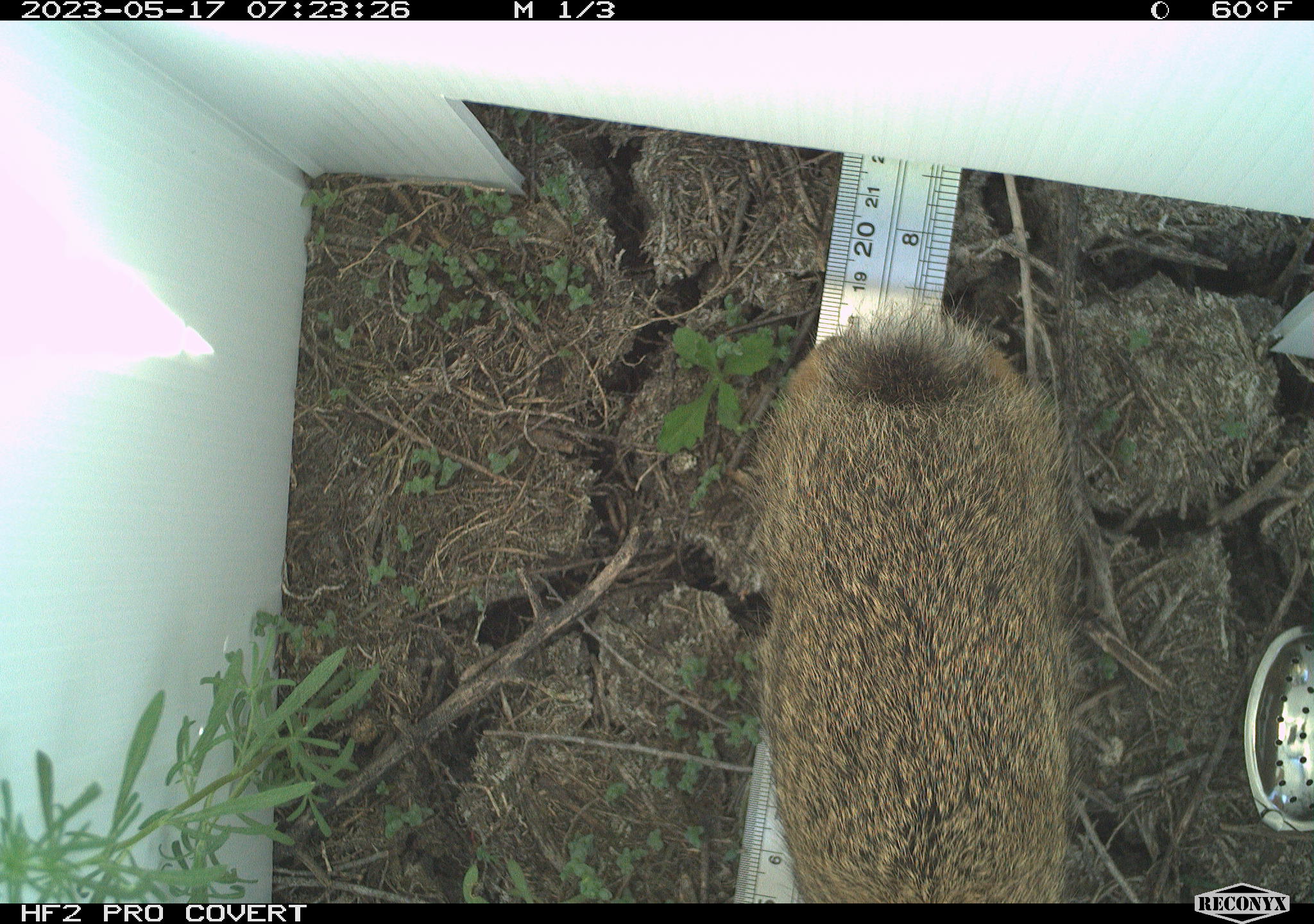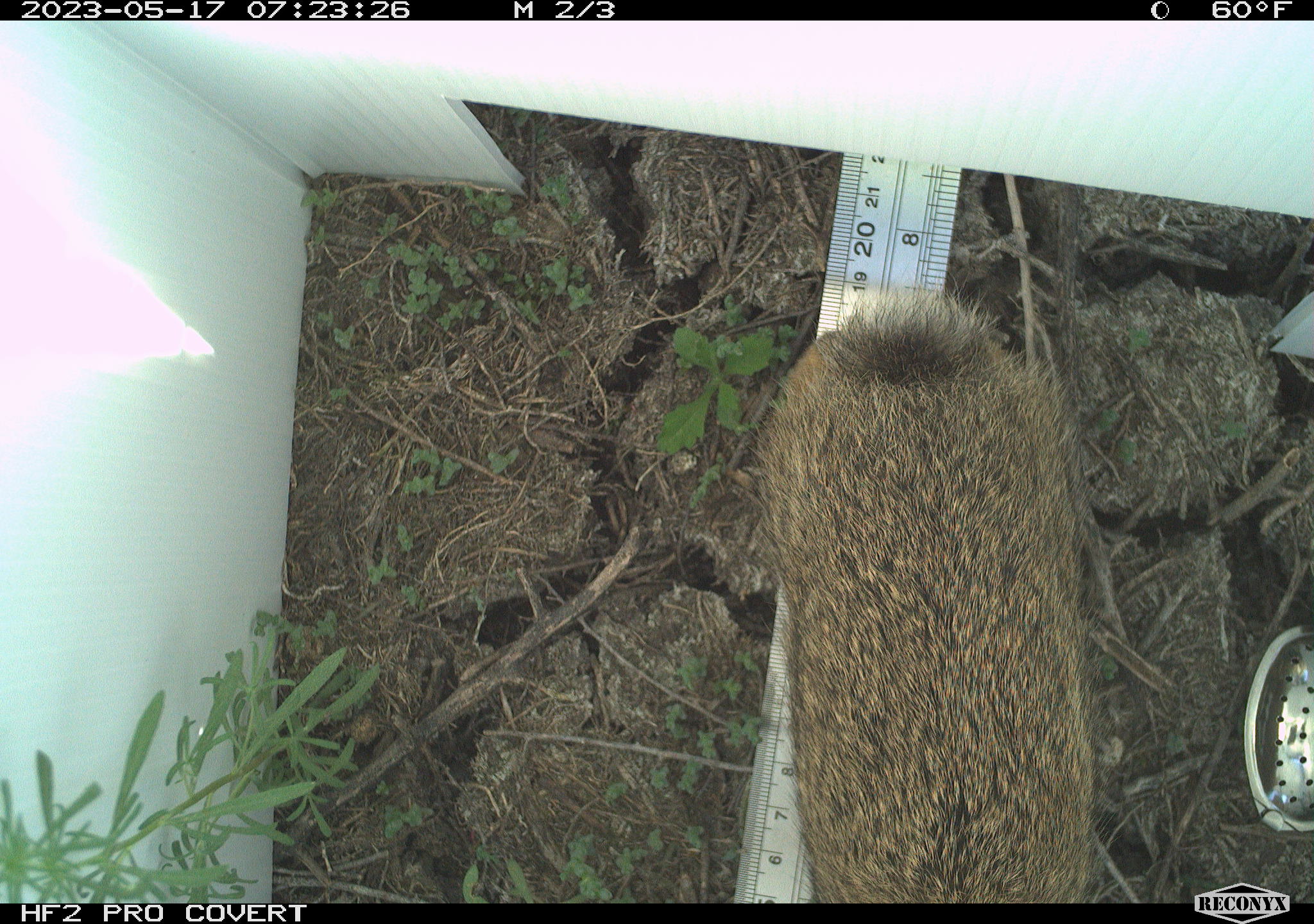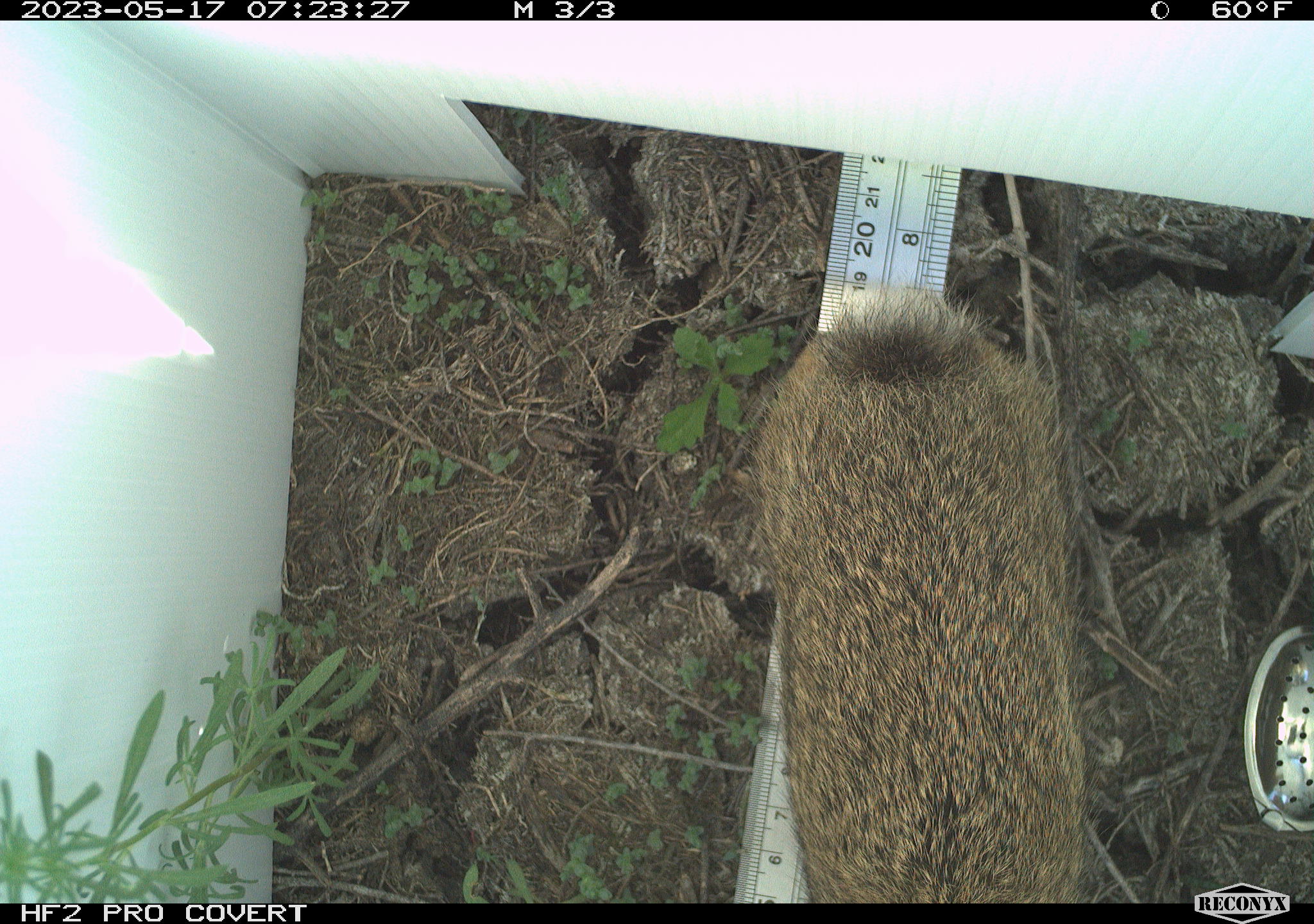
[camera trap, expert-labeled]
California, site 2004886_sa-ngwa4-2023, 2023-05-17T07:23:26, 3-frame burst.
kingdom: Animalia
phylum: Chordata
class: Mammalia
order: Lagomorpha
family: Leporidae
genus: Sylvilagus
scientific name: Sylvilagus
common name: cottontail rabbits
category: sylvilagus species